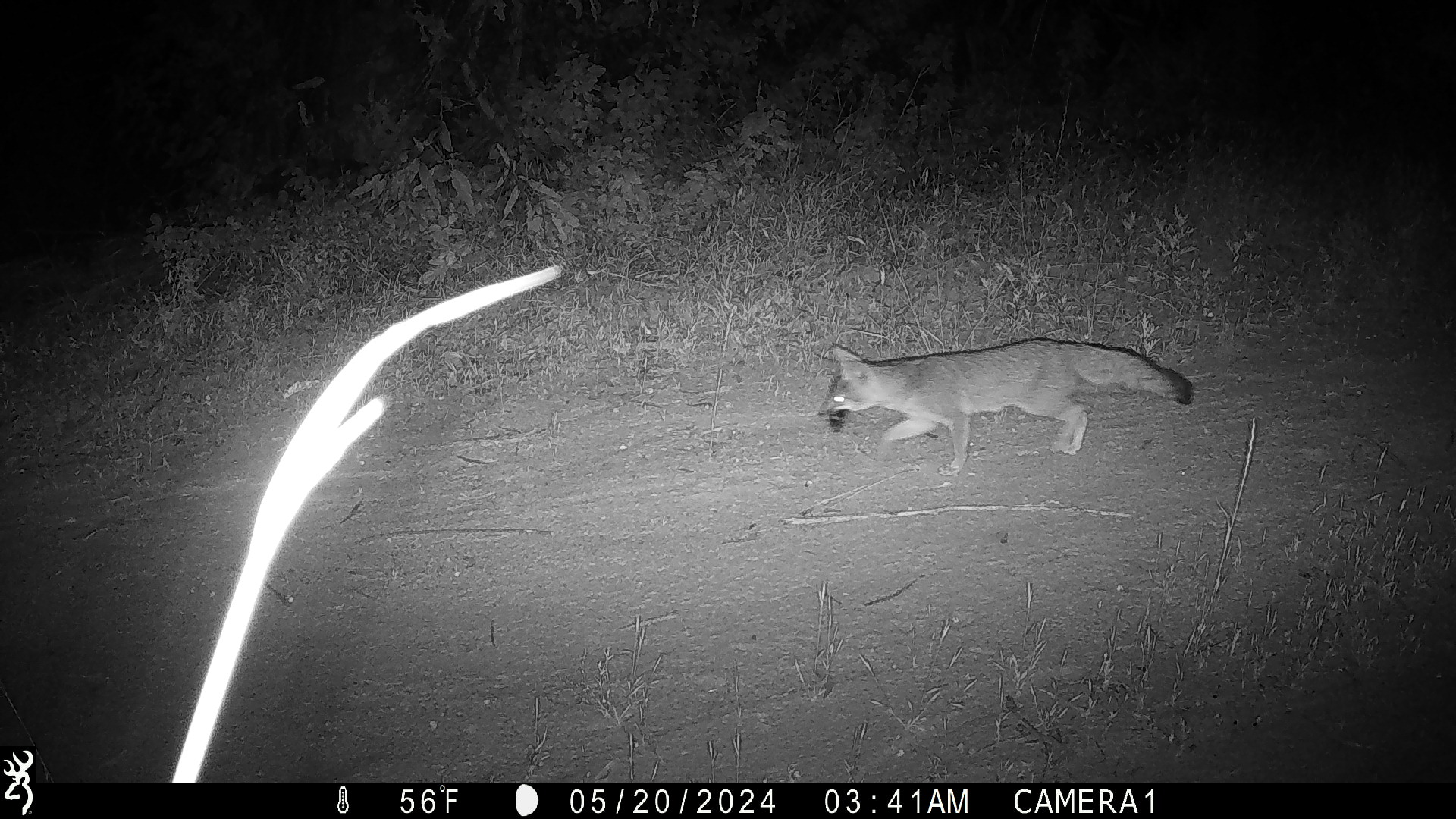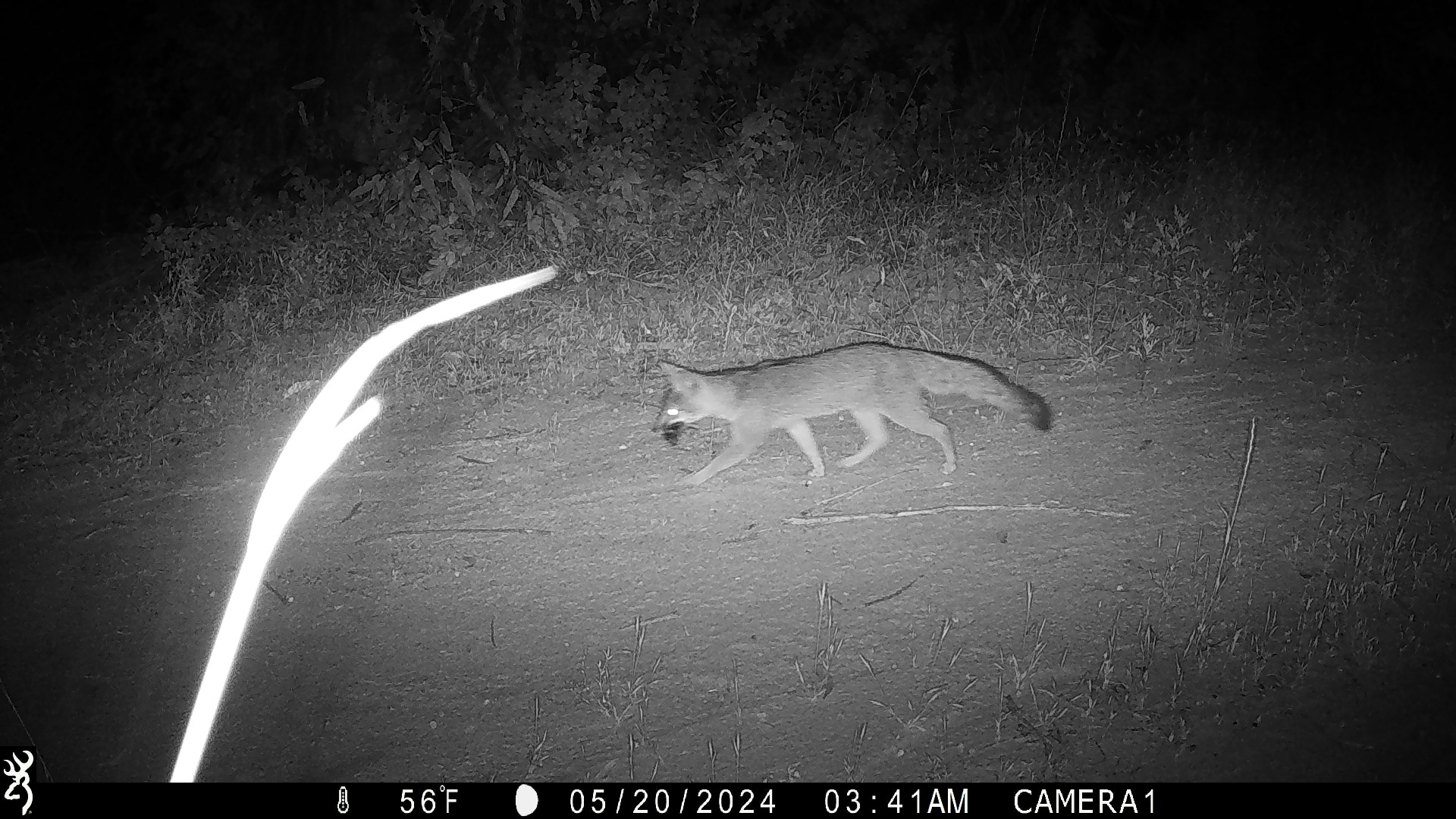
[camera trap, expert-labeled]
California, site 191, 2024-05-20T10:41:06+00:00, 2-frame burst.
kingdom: Animalia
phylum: Chordata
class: Mammalia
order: Carnivora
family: Canidae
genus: Urocyon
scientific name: Urocyon cinereoargenteus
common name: gray fox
Gray fox (Urocyon cinereoargenteus).